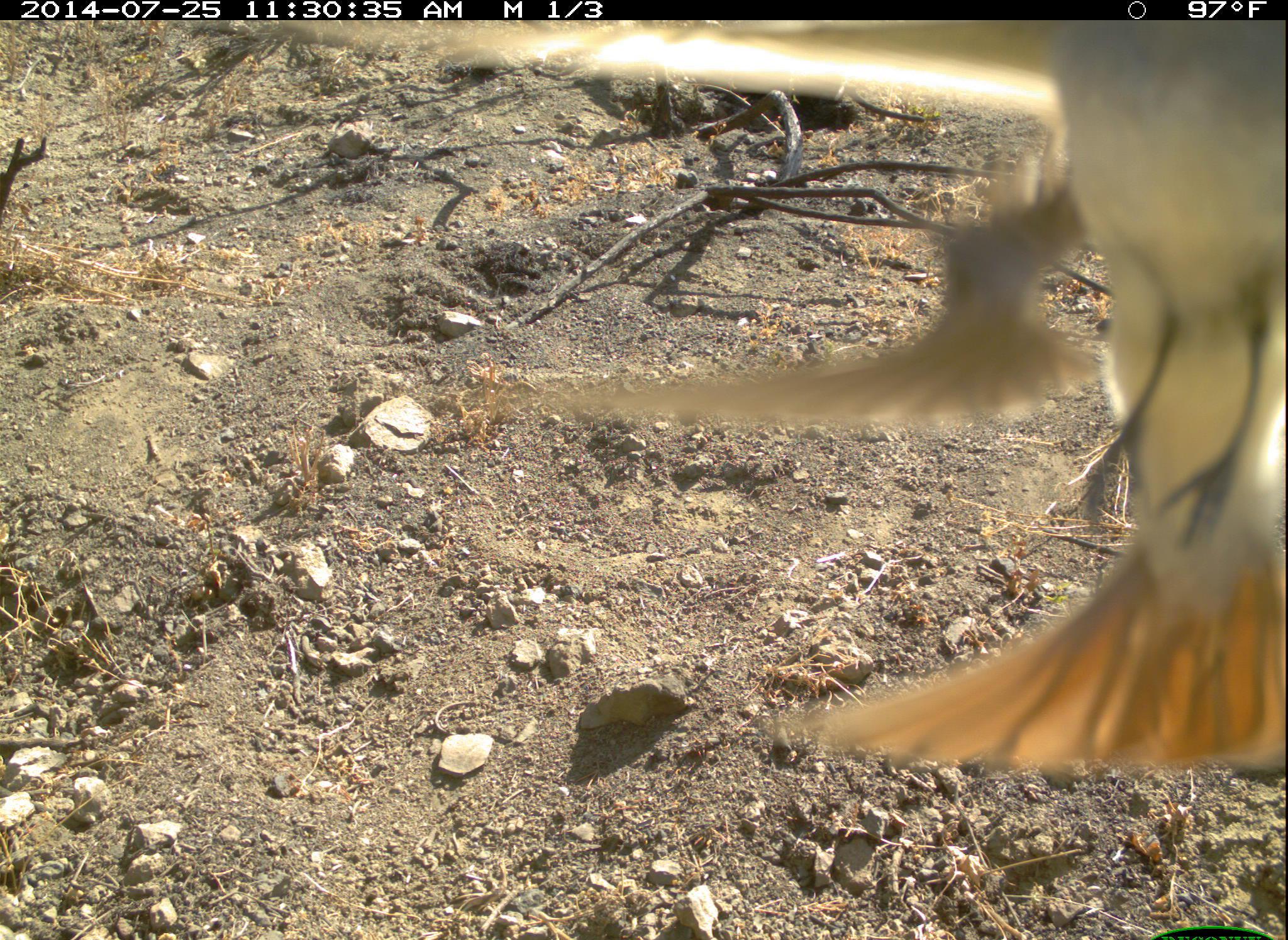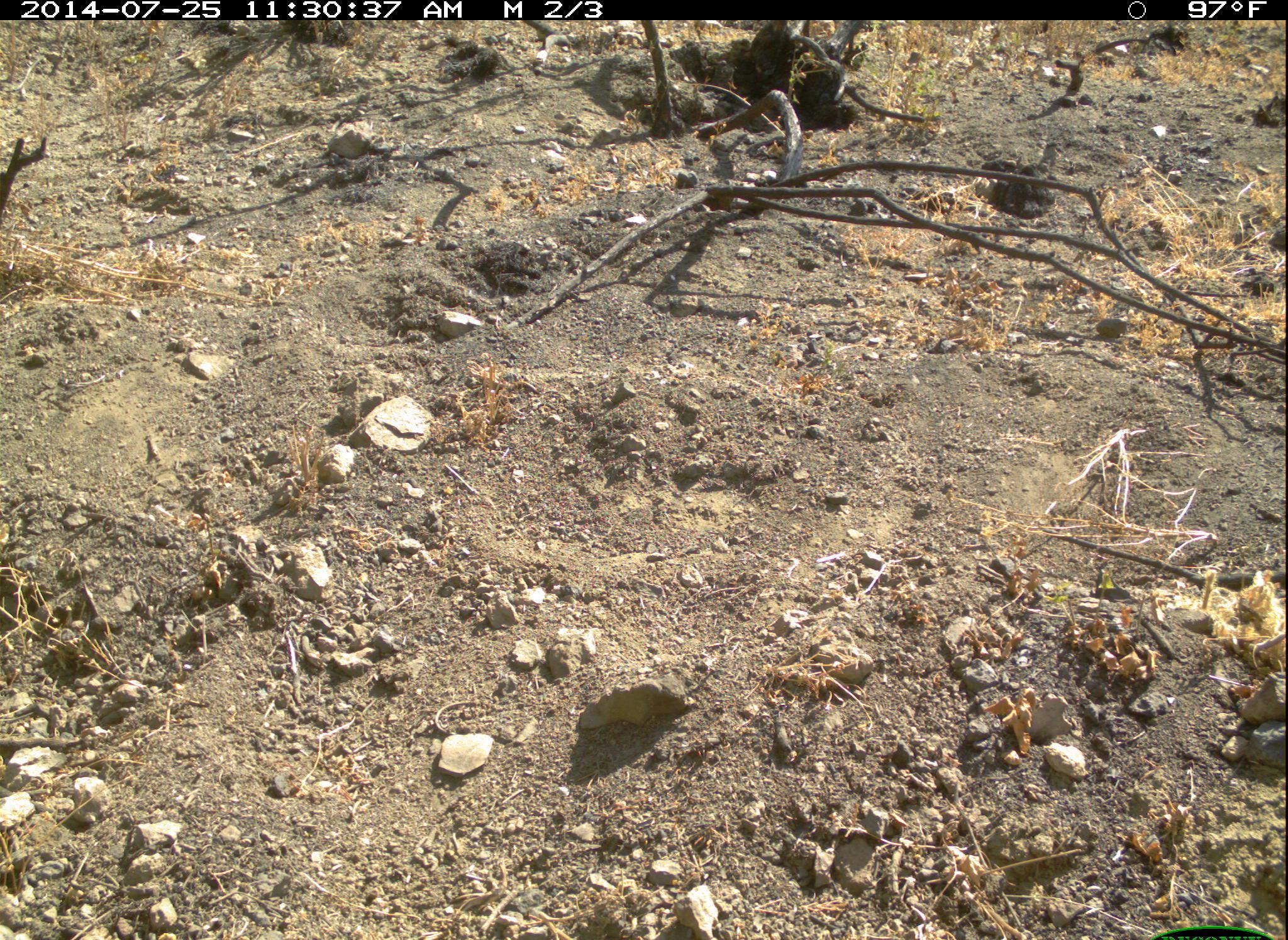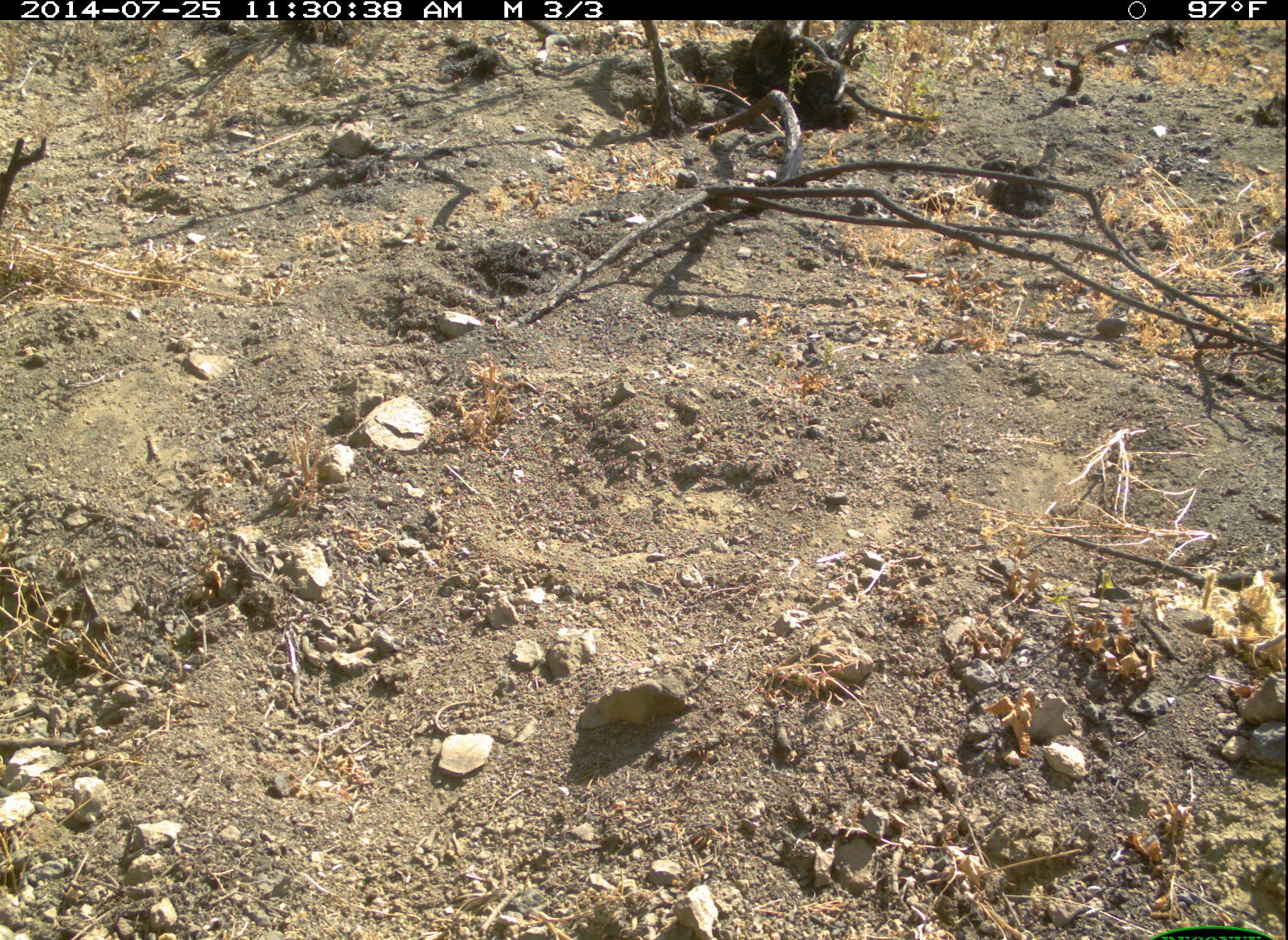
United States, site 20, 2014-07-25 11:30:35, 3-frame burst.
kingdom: Animalia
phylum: Chordata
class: Aves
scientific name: Aves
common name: bird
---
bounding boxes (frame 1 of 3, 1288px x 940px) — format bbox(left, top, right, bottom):
bird: bbox(548, 21, 1287, 765)